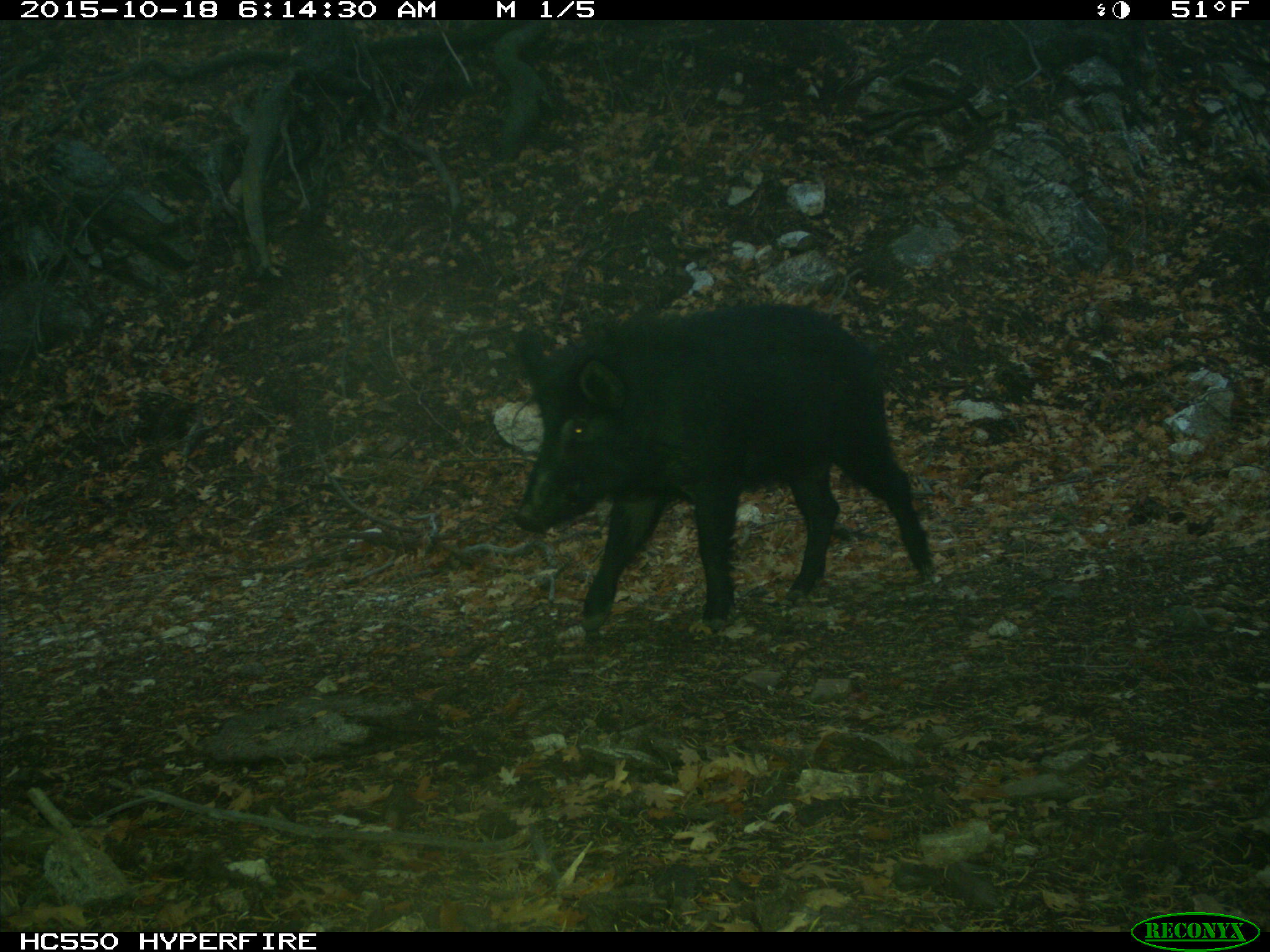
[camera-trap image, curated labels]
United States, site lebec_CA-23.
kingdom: Animalia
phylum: Chordata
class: Mammalia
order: Artiodactyla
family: Suidae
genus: Sus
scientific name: Sus scrofa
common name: wild boar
Sus scrofa (wild boar).